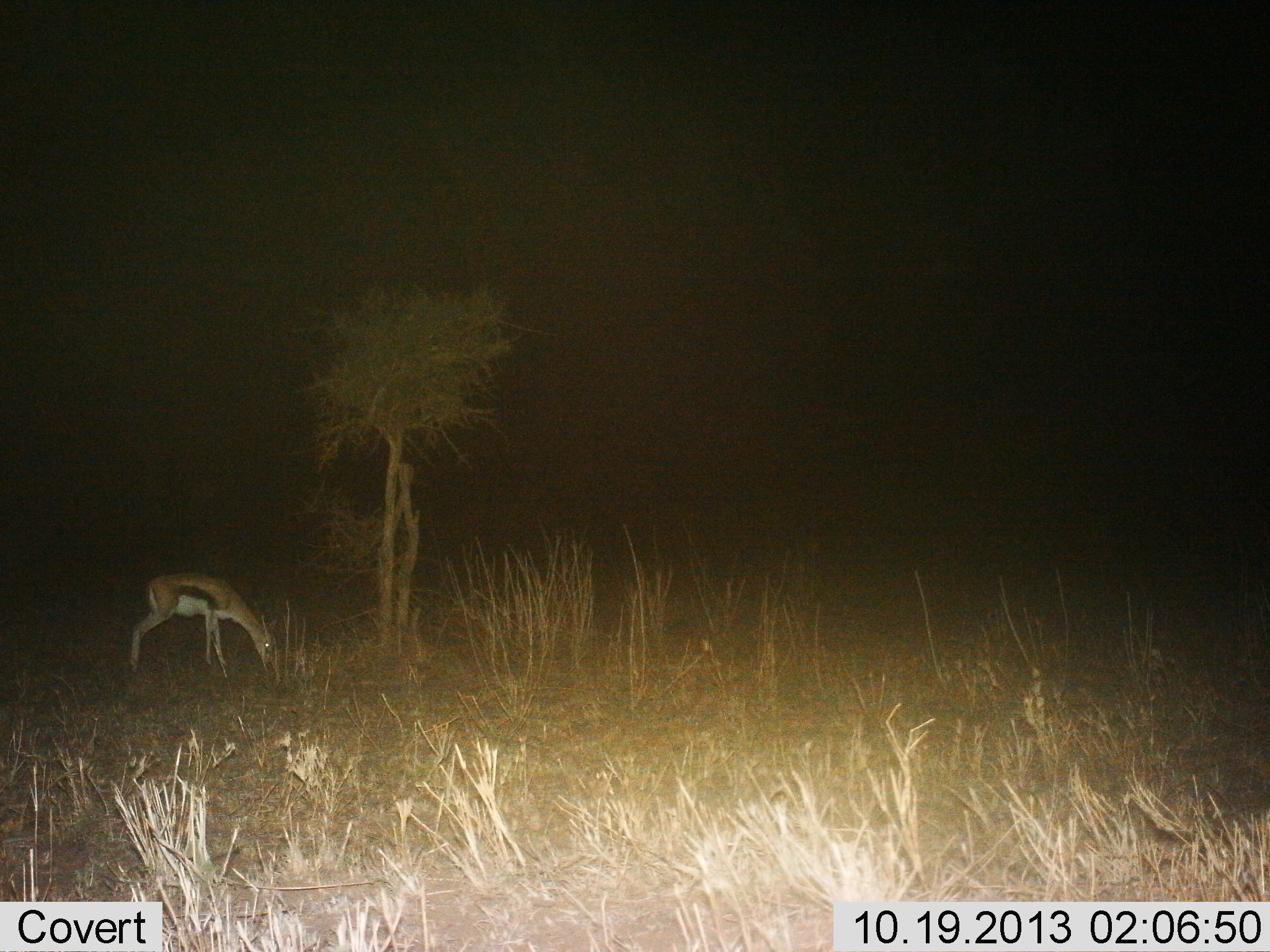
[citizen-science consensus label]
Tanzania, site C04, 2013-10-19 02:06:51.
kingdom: Animalia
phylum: Chordata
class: Mammalia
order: Artiodactyla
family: Bovidae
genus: Eudorcas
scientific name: Eudorcas thomsonii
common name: thomson's gazelle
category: gazellethomsons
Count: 1.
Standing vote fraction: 17%.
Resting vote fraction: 0%.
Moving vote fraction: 0%.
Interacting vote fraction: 0%.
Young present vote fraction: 0%.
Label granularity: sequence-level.